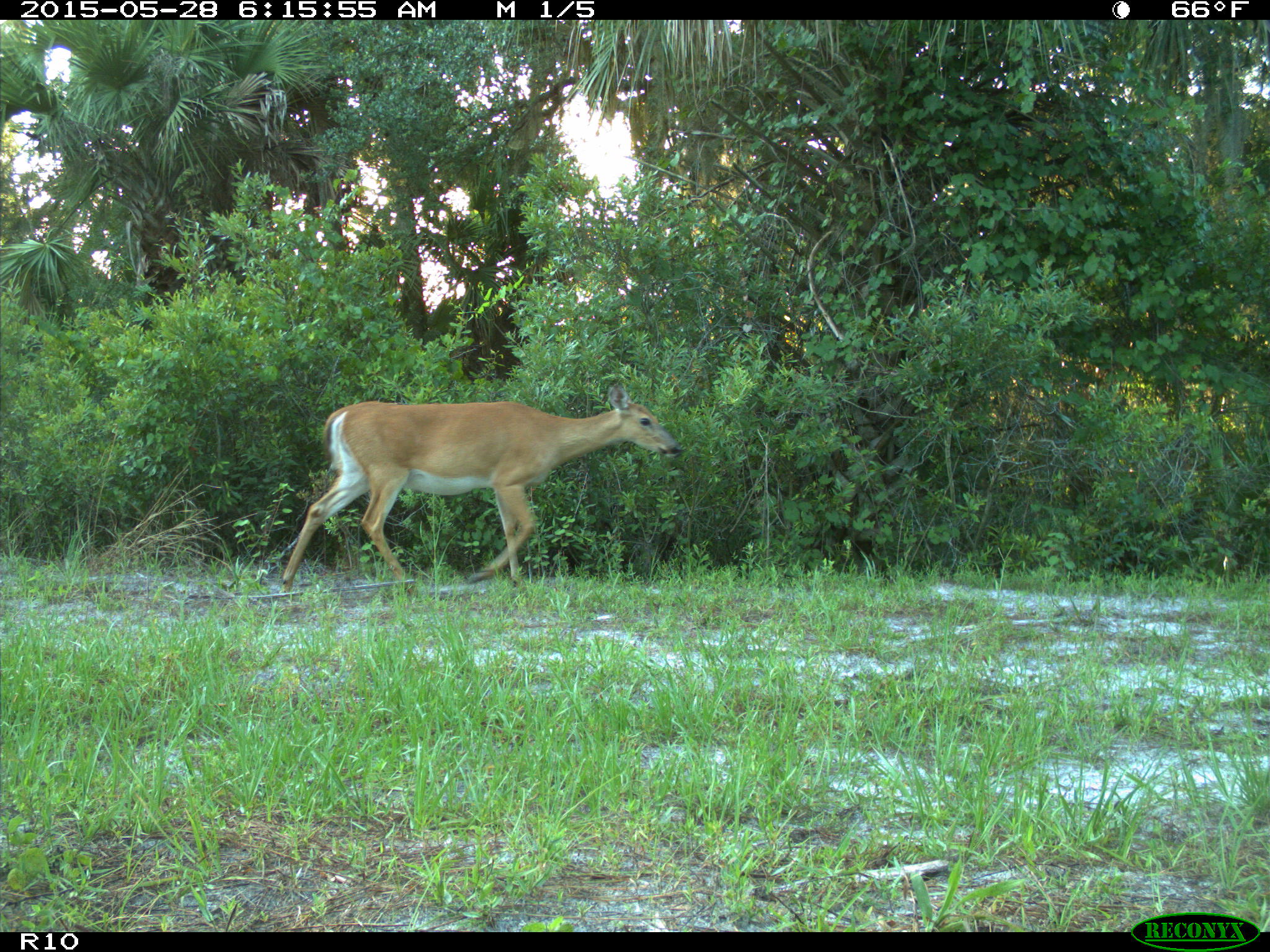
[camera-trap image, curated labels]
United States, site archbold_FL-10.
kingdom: Animalia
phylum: Chordata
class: Mammalia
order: Artiodactyla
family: Cervidae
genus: Odocoileus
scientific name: Odocoileus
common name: deer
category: unidentified deer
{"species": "unidentified deer (deer) (Odocoileus)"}